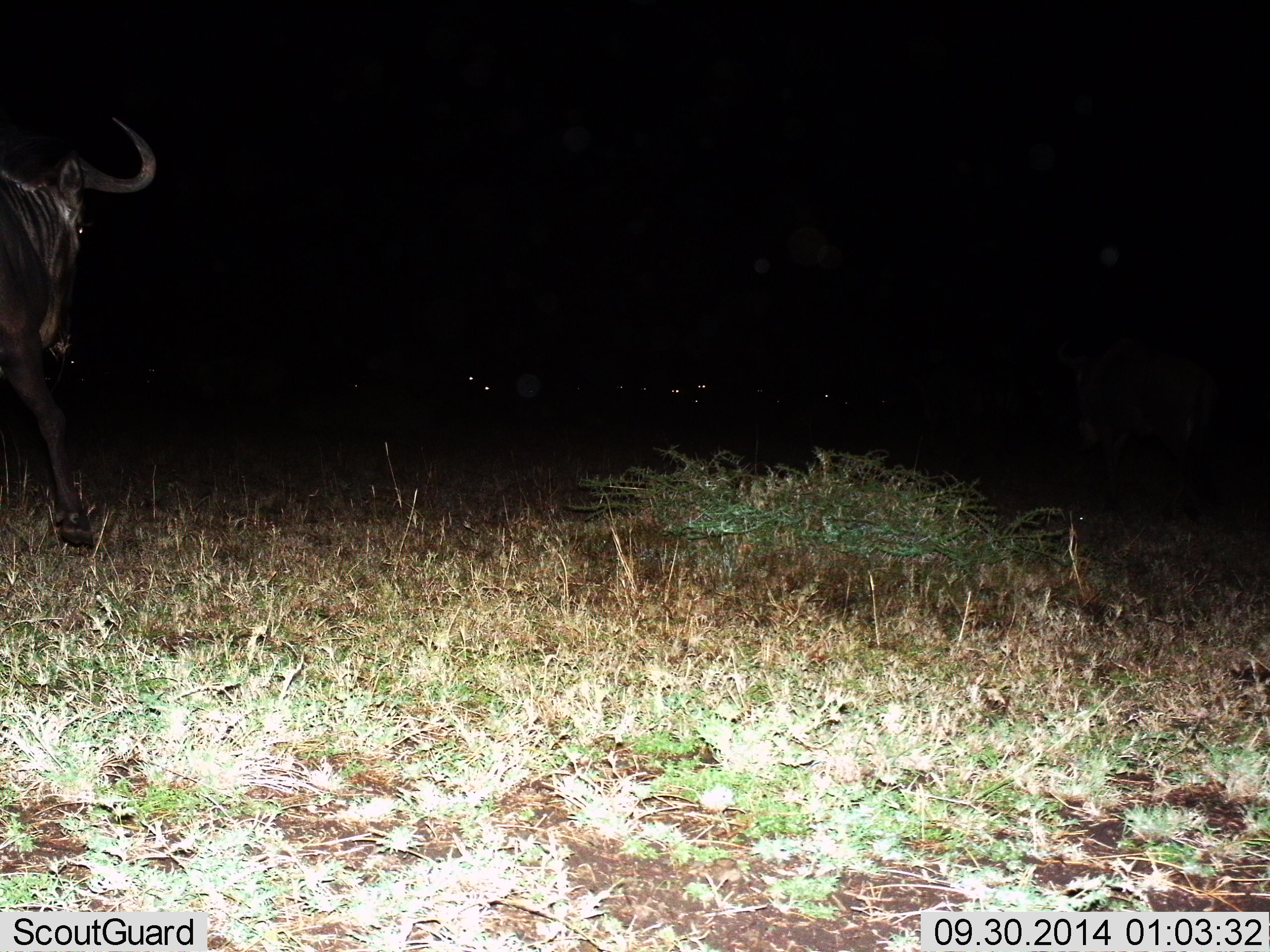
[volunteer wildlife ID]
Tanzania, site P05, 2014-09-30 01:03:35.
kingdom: Animalia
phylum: Chordata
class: Mammalia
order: Artiodactyla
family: Bovidae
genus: Connochaetes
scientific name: Connochaetes taurinus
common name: blue wildebeest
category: wildebeest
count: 1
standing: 60%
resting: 10%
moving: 60%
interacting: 0%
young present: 0%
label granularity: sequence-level